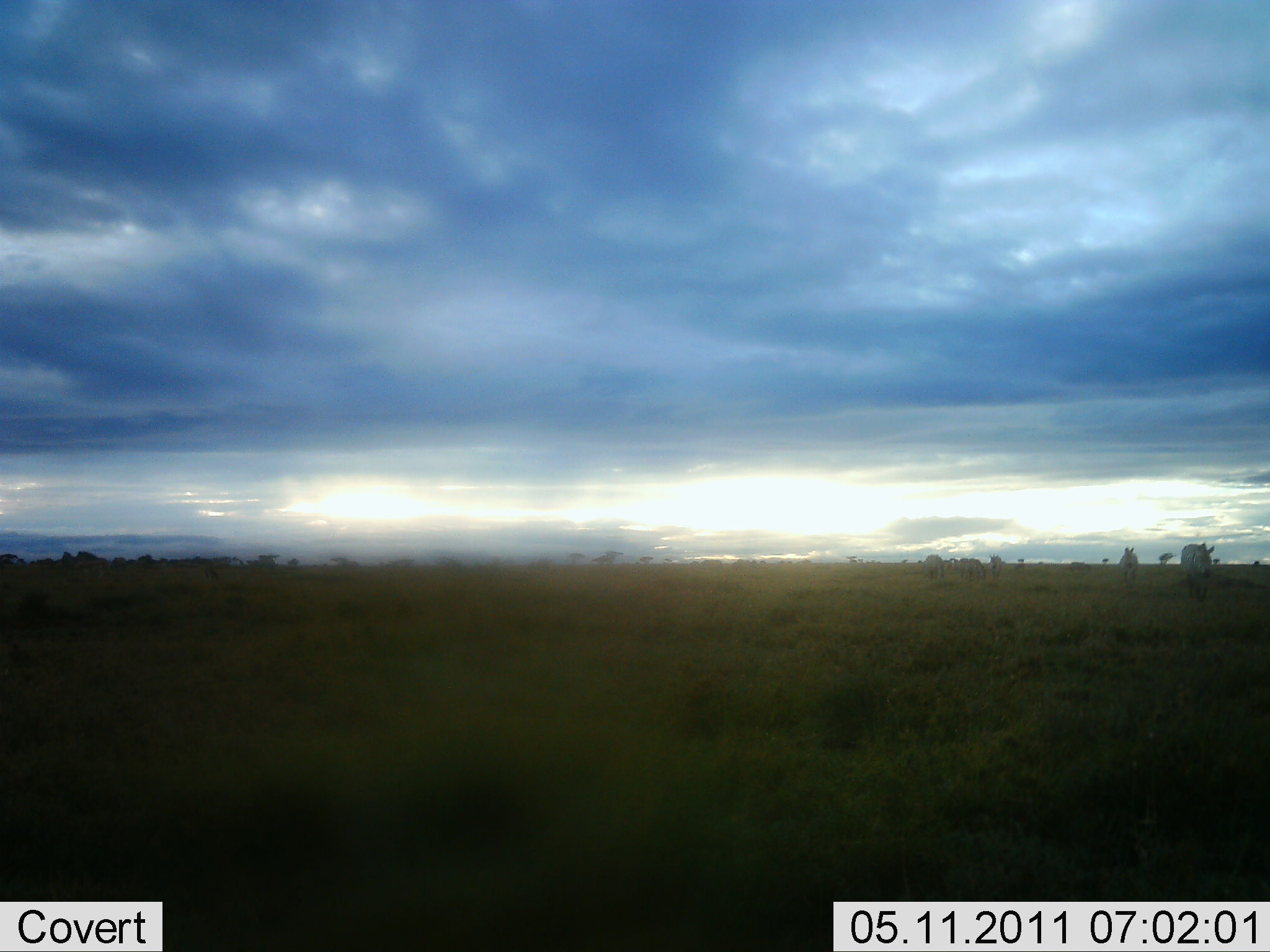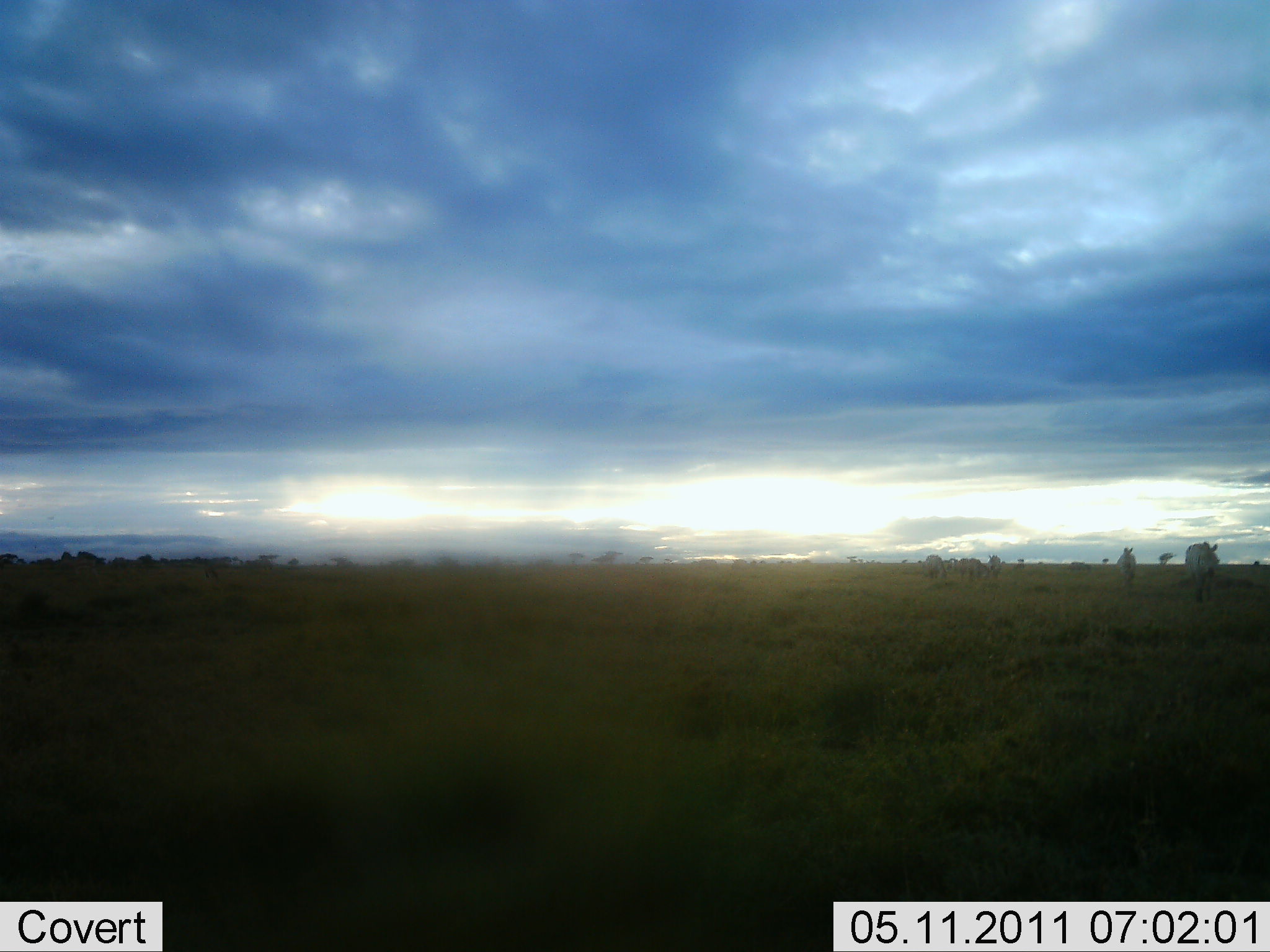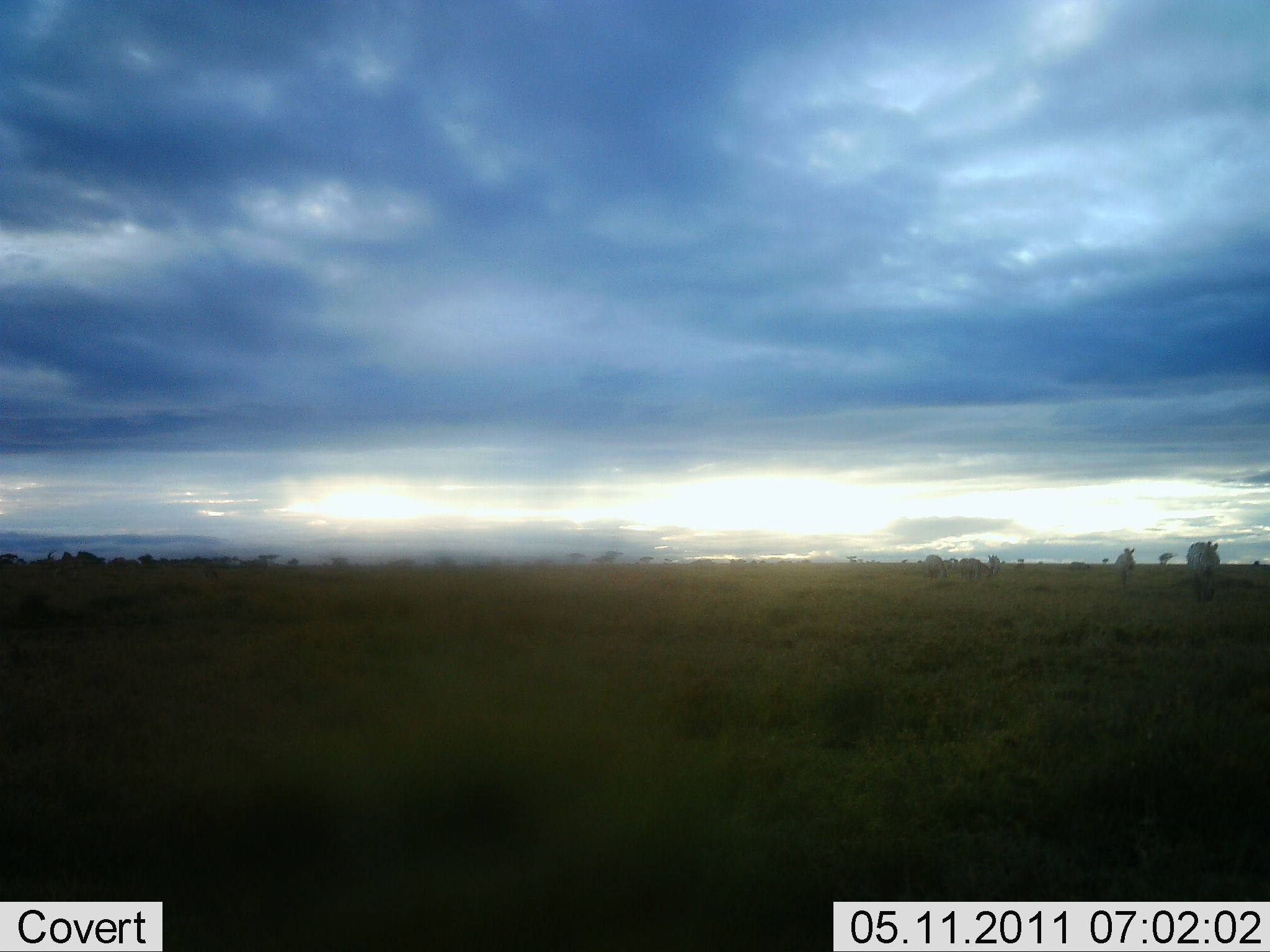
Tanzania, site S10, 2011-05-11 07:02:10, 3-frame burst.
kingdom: Animalia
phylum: Chordata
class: Mammalia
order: Perissodactyla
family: Equidae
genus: Equus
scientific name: Equus quagga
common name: plains zebra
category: zebra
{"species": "zebra (plains zebra) (Equus quagga)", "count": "6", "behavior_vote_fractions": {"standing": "14%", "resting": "14%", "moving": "100%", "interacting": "0%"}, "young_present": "0%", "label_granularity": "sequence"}